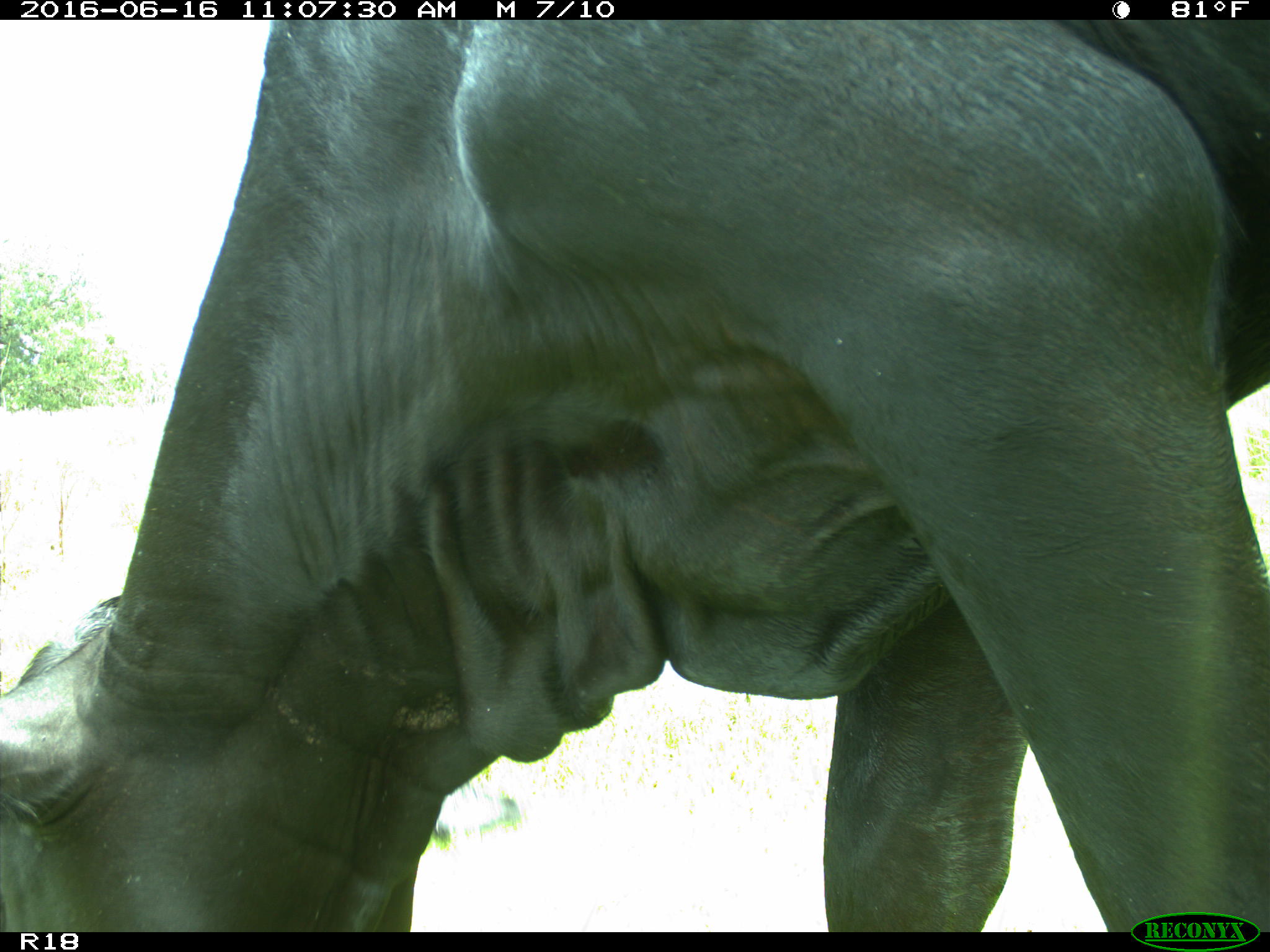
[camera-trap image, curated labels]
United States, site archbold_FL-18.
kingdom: Animalia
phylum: Chordata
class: Mammalia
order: Artiodactyla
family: Bovidae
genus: Bos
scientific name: Bos taurus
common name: domestic cow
Bos taurus (domestic cow).